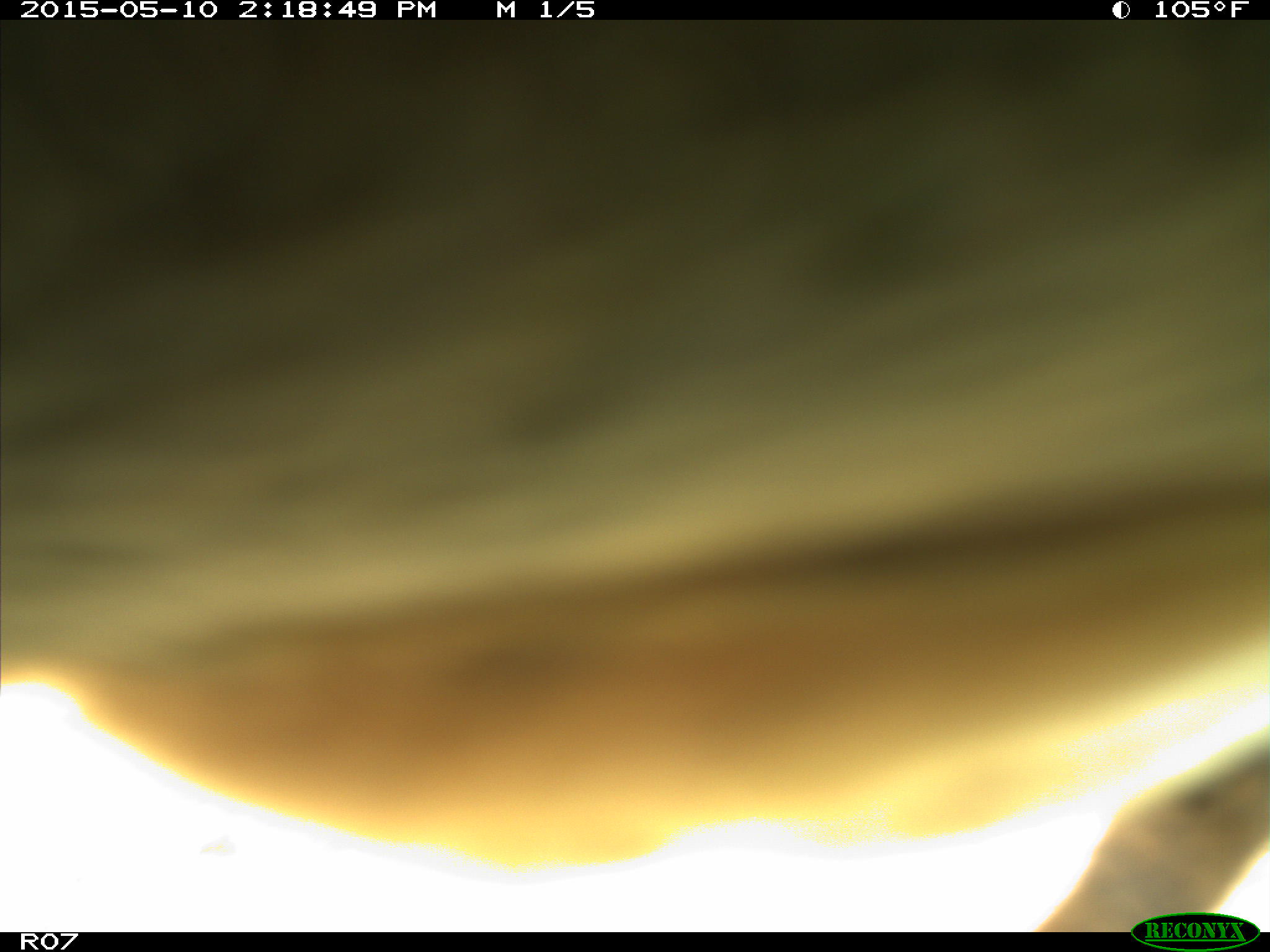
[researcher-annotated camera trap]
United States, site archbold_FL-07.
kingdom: Animalia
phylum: Chordata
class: Mammalia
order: Artiodactyla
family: Bovidae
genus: Bos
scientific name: Bos taurus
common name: domestic cow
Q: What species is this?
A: Bos taurus (domestic cow).